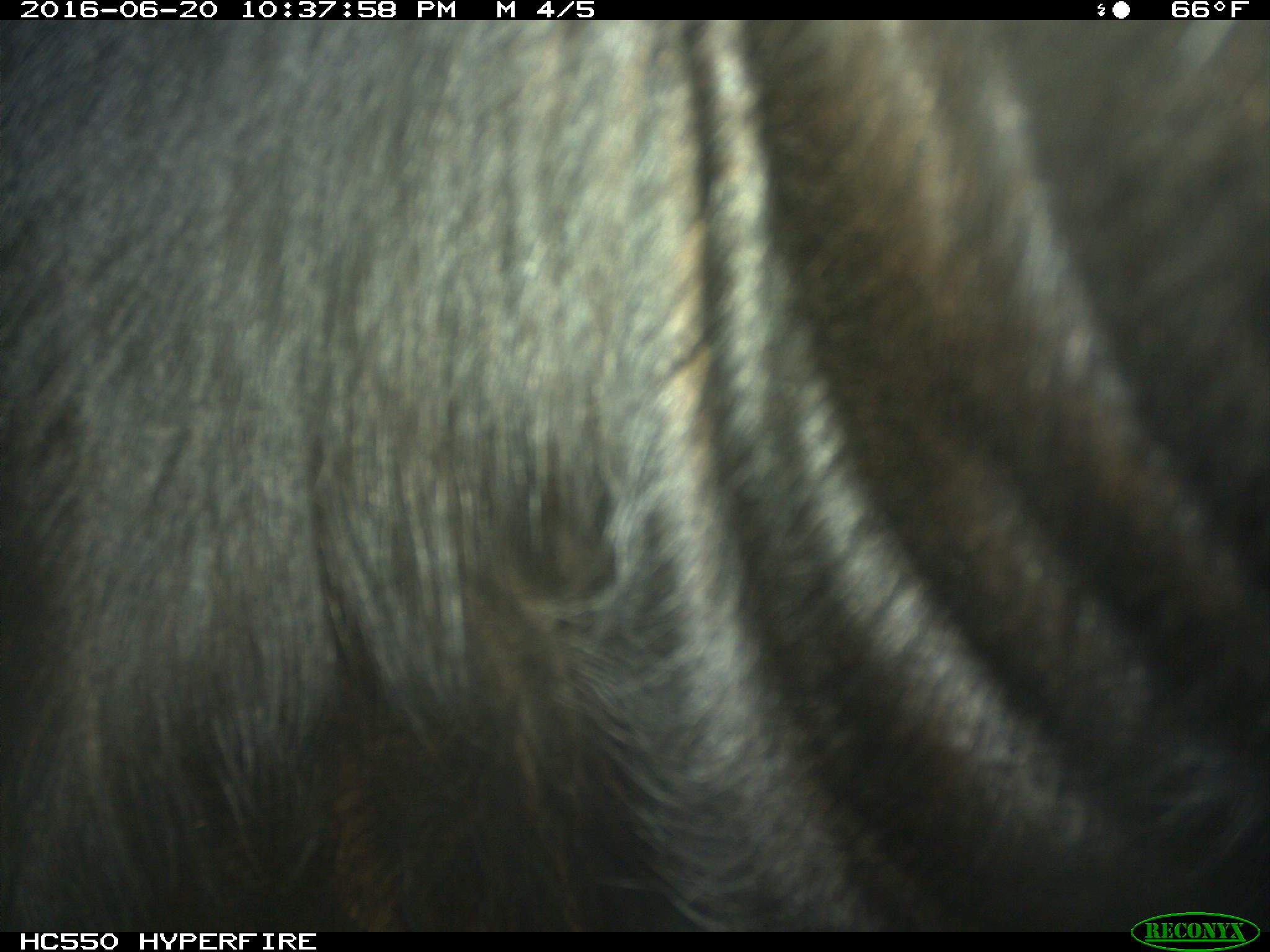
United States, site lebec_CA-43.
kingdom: Animalia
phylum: Chordata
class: Mammalia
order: Artiodactyla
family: Bovidae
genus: Bos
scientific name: Bos taurus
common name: domestic cow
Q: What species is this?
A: Bos taurus (domestic cow).